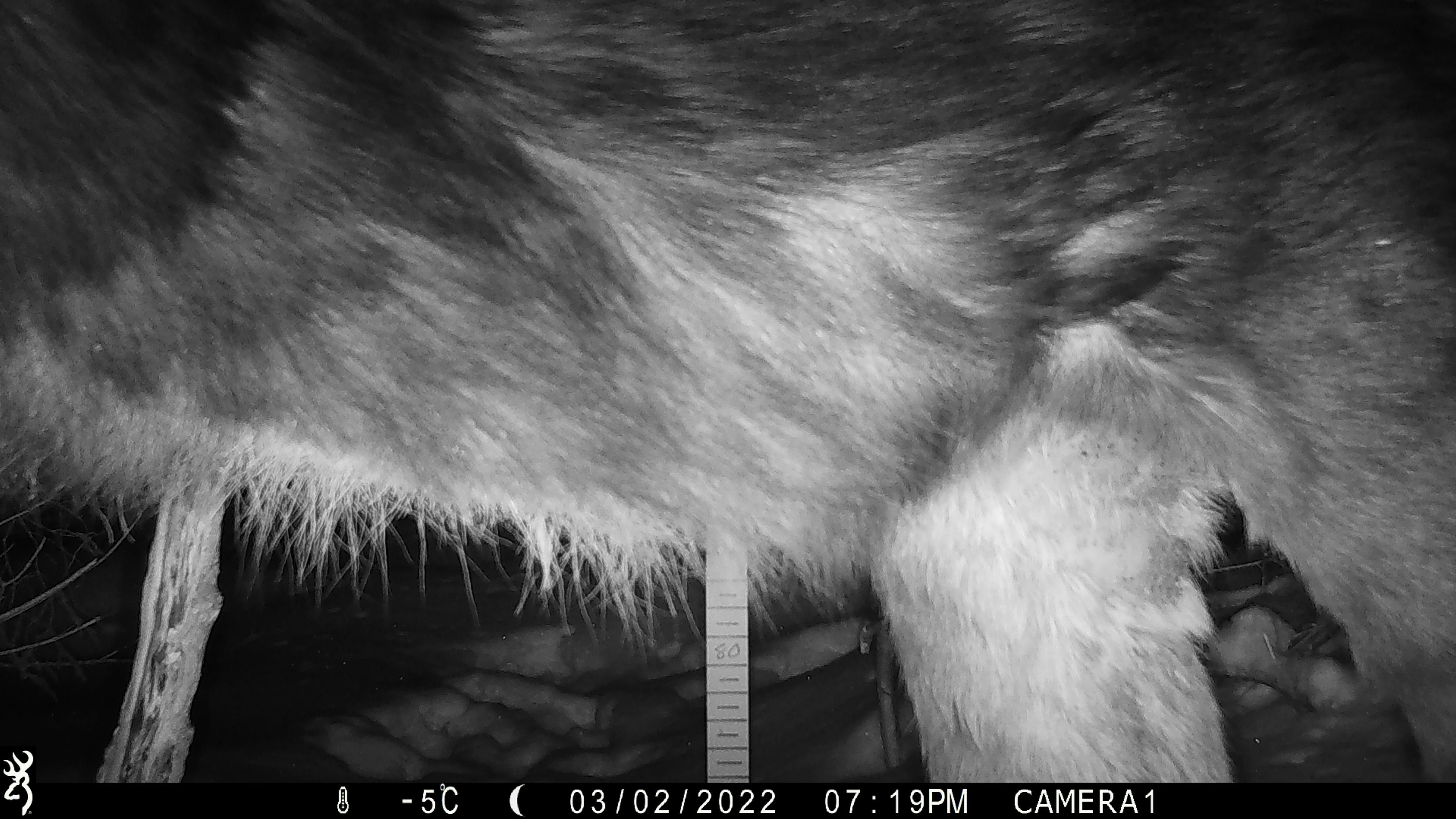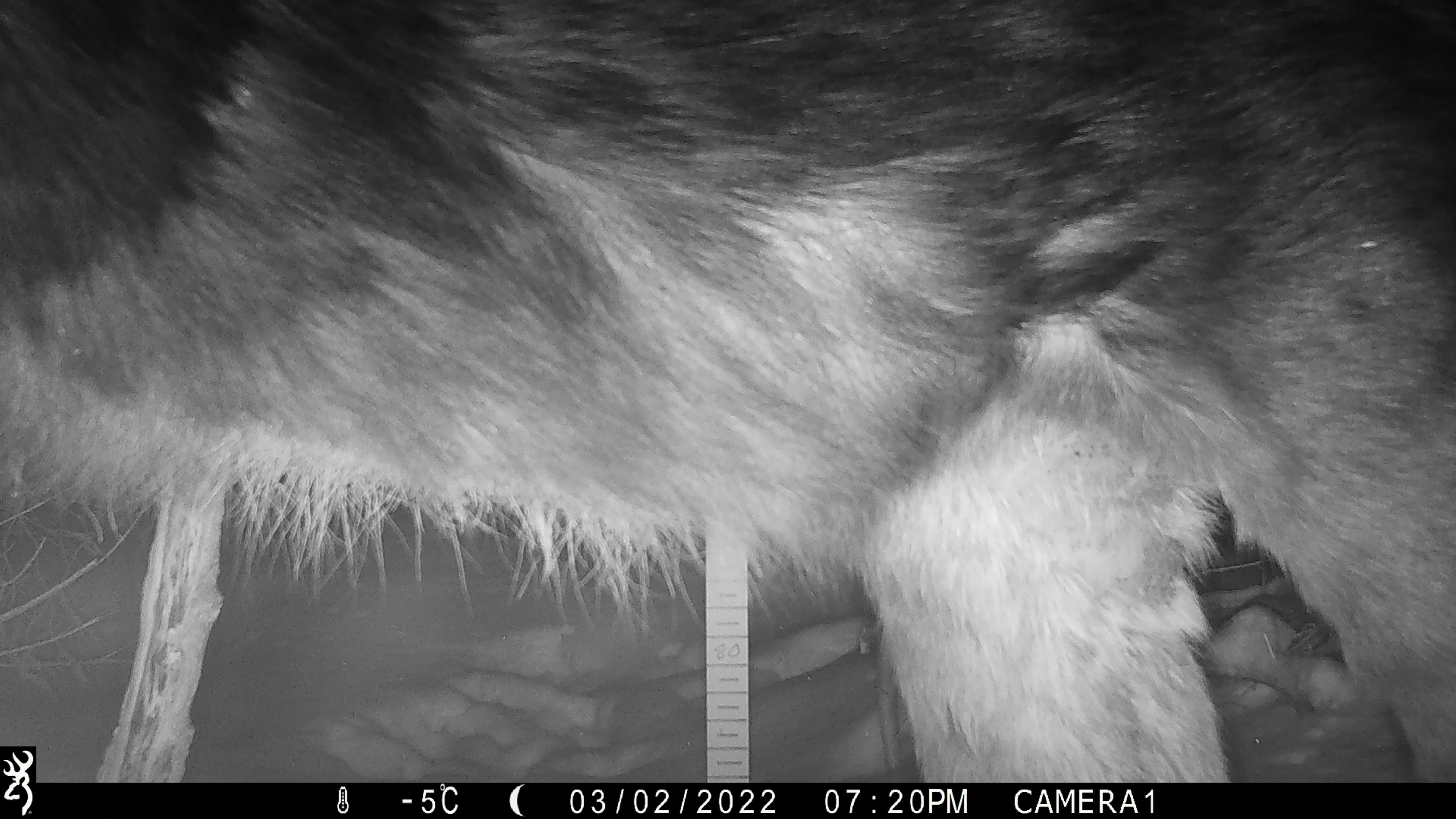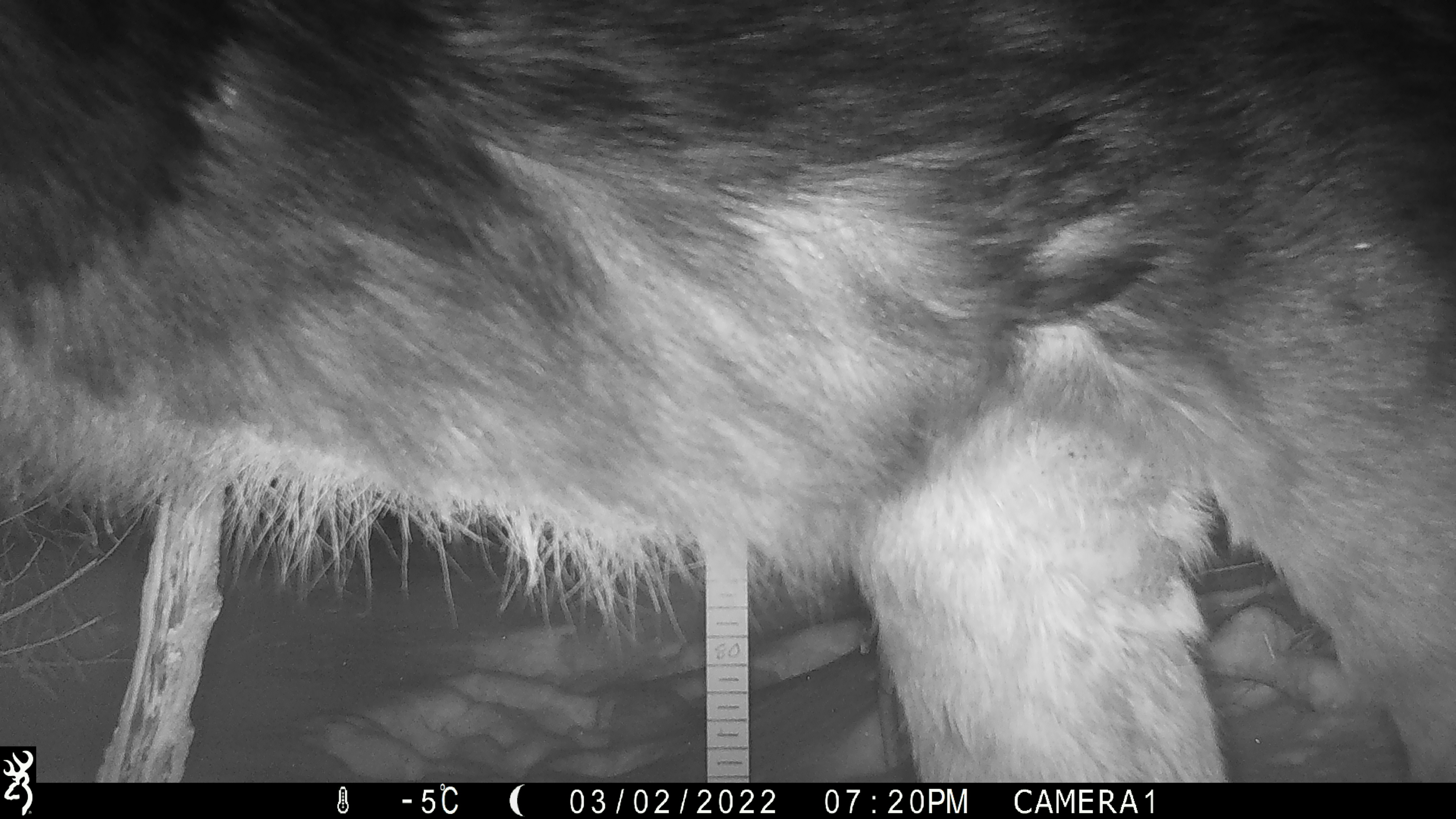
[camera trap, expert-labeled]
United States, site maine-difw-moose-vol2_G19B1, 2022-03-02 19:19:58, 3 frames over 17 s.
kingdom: Animalia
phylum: Chordata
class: Mammalia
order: Artiodactyla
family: Cervidae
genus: Alces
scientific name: Alces alces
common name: moose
Moose (Alces alces).